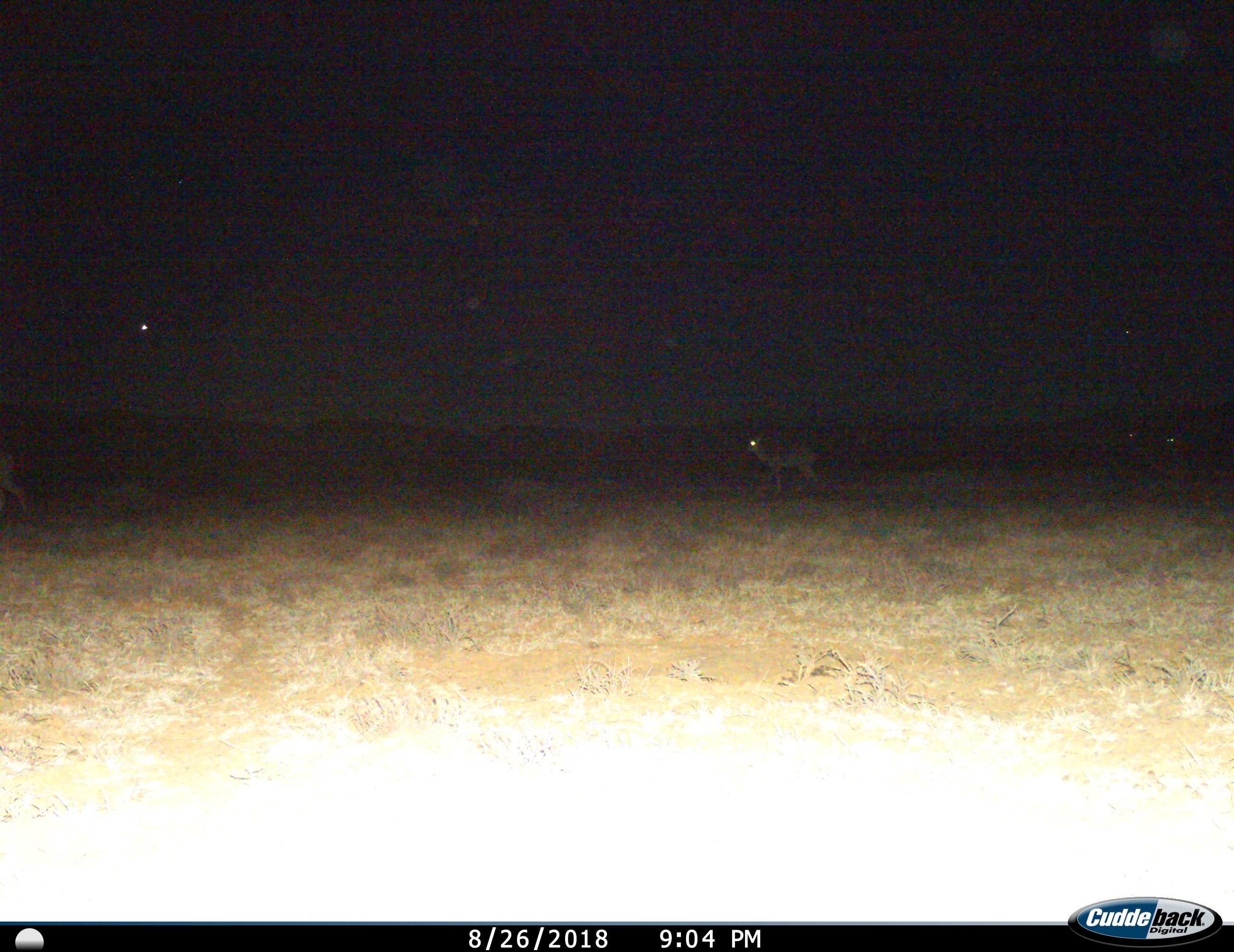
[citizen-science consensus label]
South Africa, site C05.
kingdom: Animalia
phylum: Chordata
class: Mammalia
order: Artiodactyla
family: Bovidae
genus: Tragelaphus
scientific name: Tragelaphus strepsiceros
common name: greater kudu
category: kudu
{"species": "kudu (greater kudu) (Tragelaphus strepsiceros)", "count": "1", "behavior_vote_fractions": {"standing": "75%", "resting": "0%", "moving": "25%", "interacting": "0%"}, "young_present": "0%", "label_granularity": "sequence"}